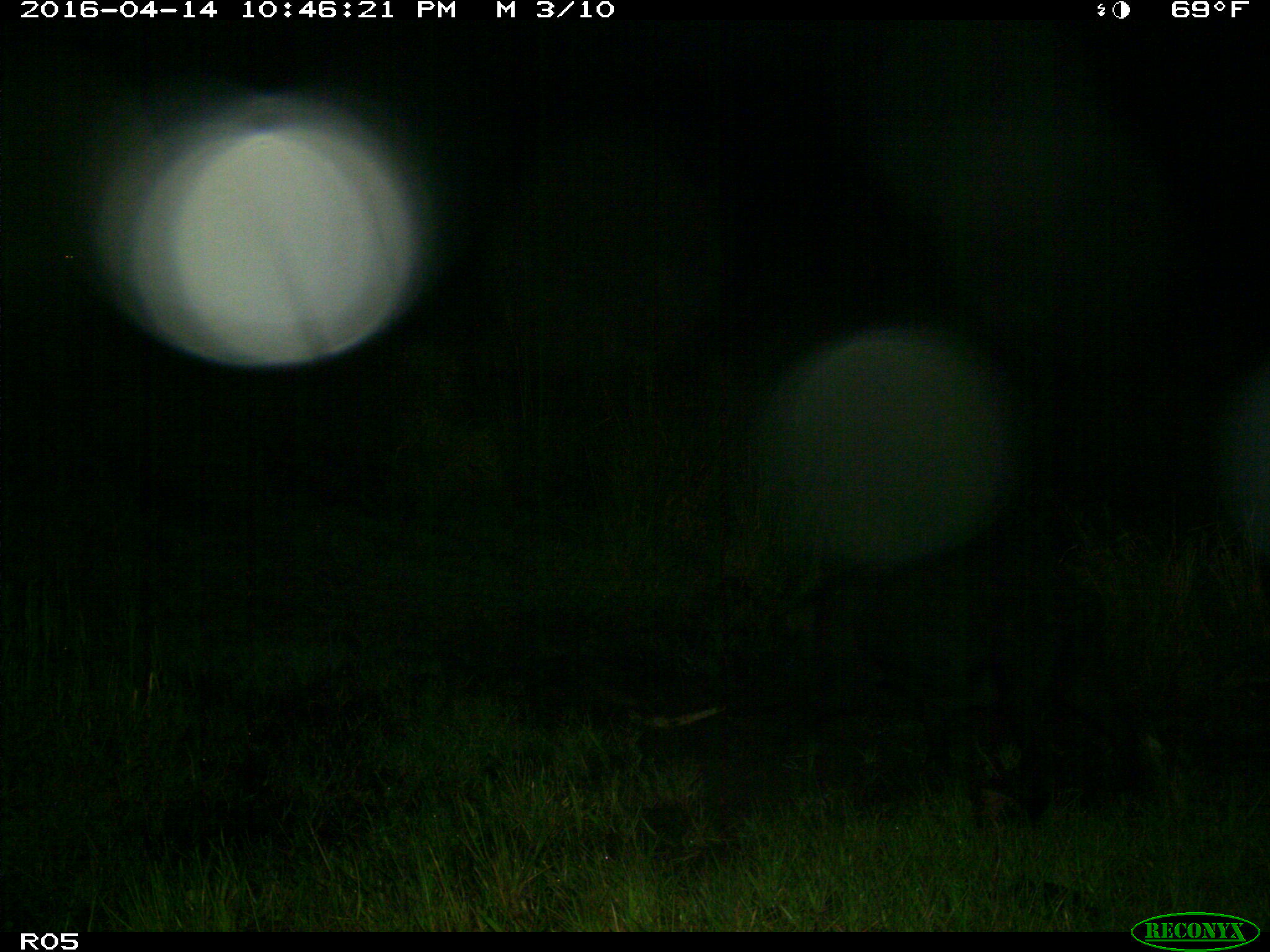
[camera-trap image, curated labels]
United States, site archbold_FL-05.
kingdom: Animalia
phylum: Chordata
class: Mammalia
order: Artiodactyla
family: Suidae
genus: Sus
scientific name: Sus scrofa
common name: wild boar